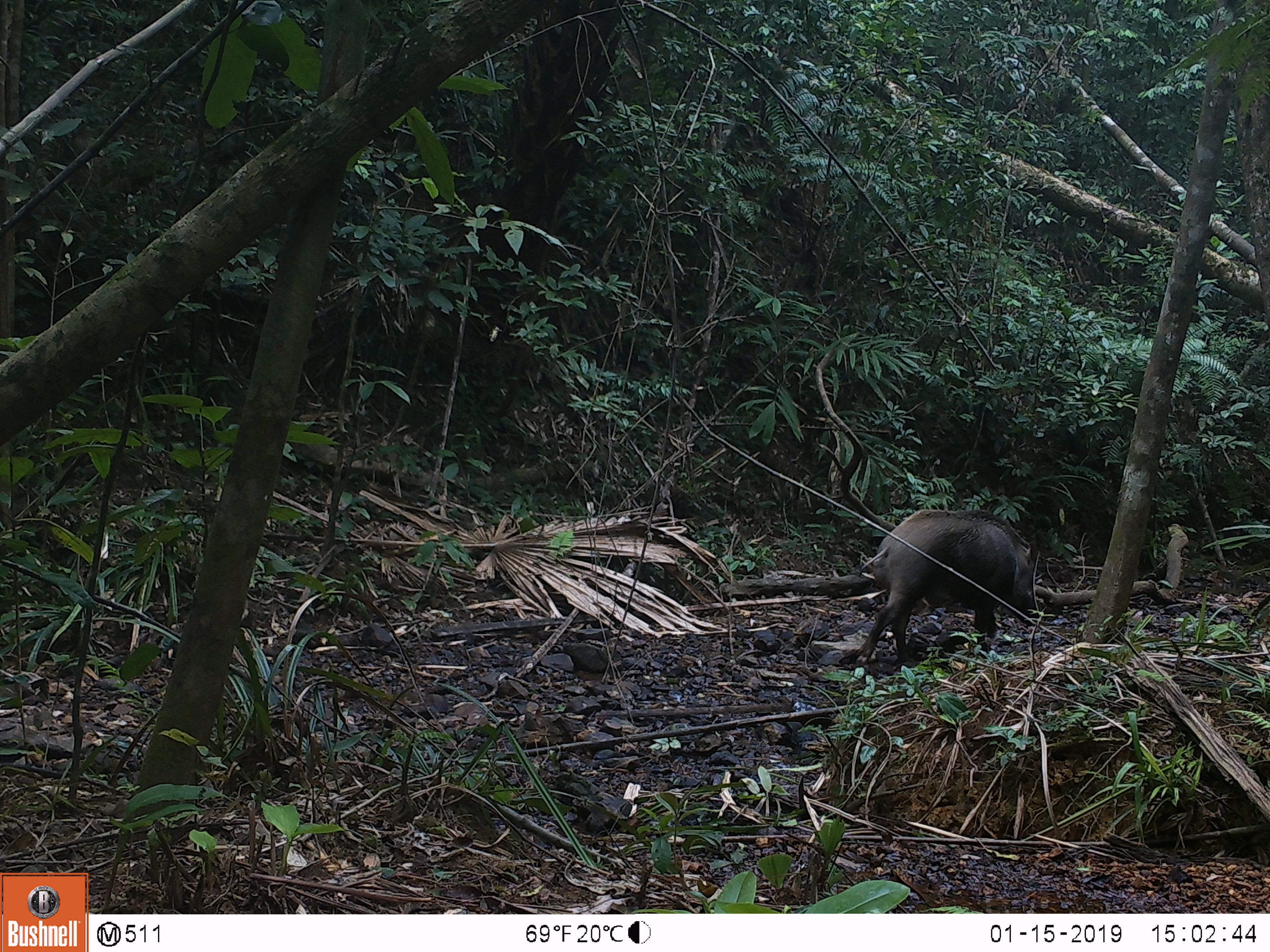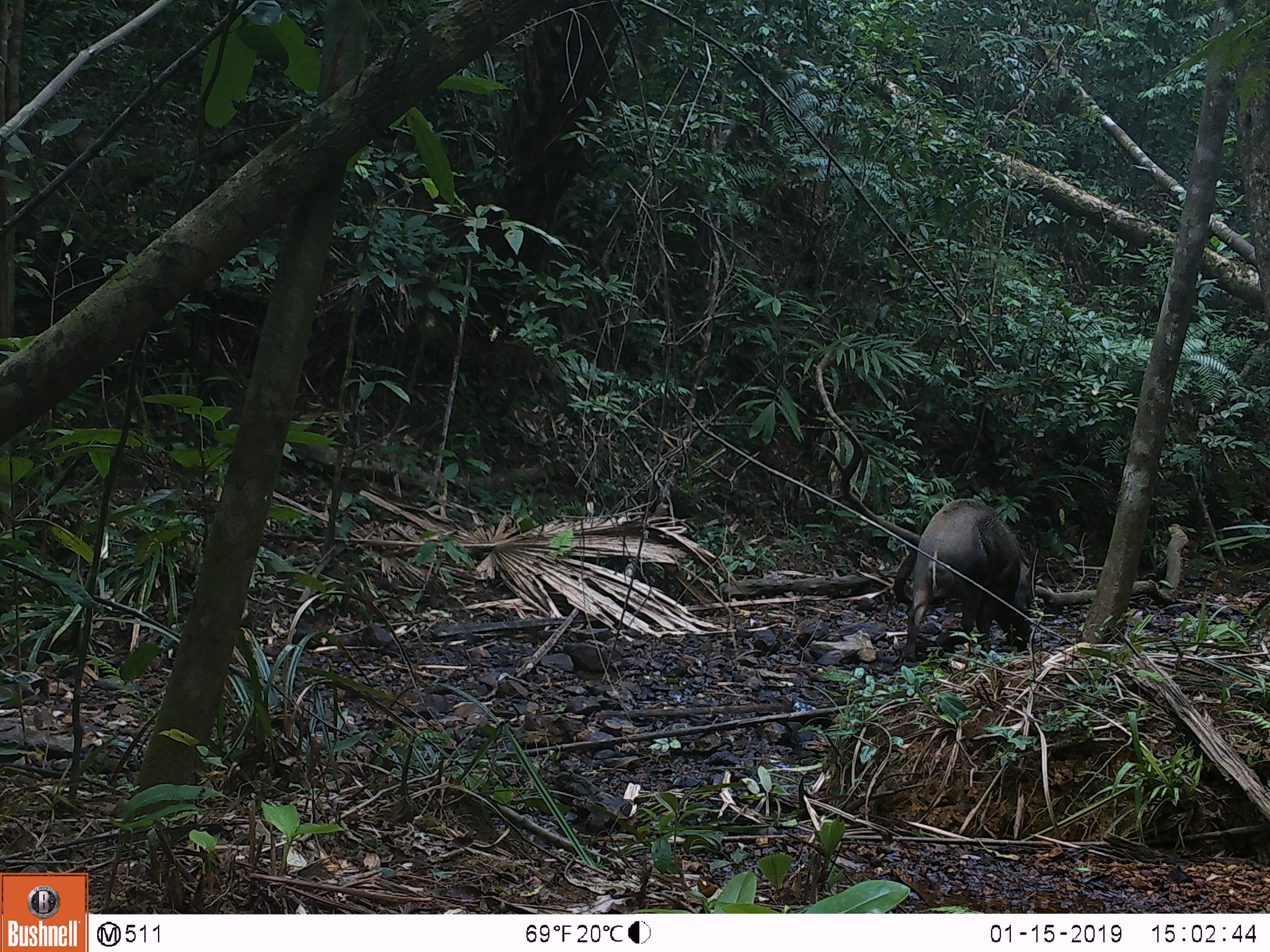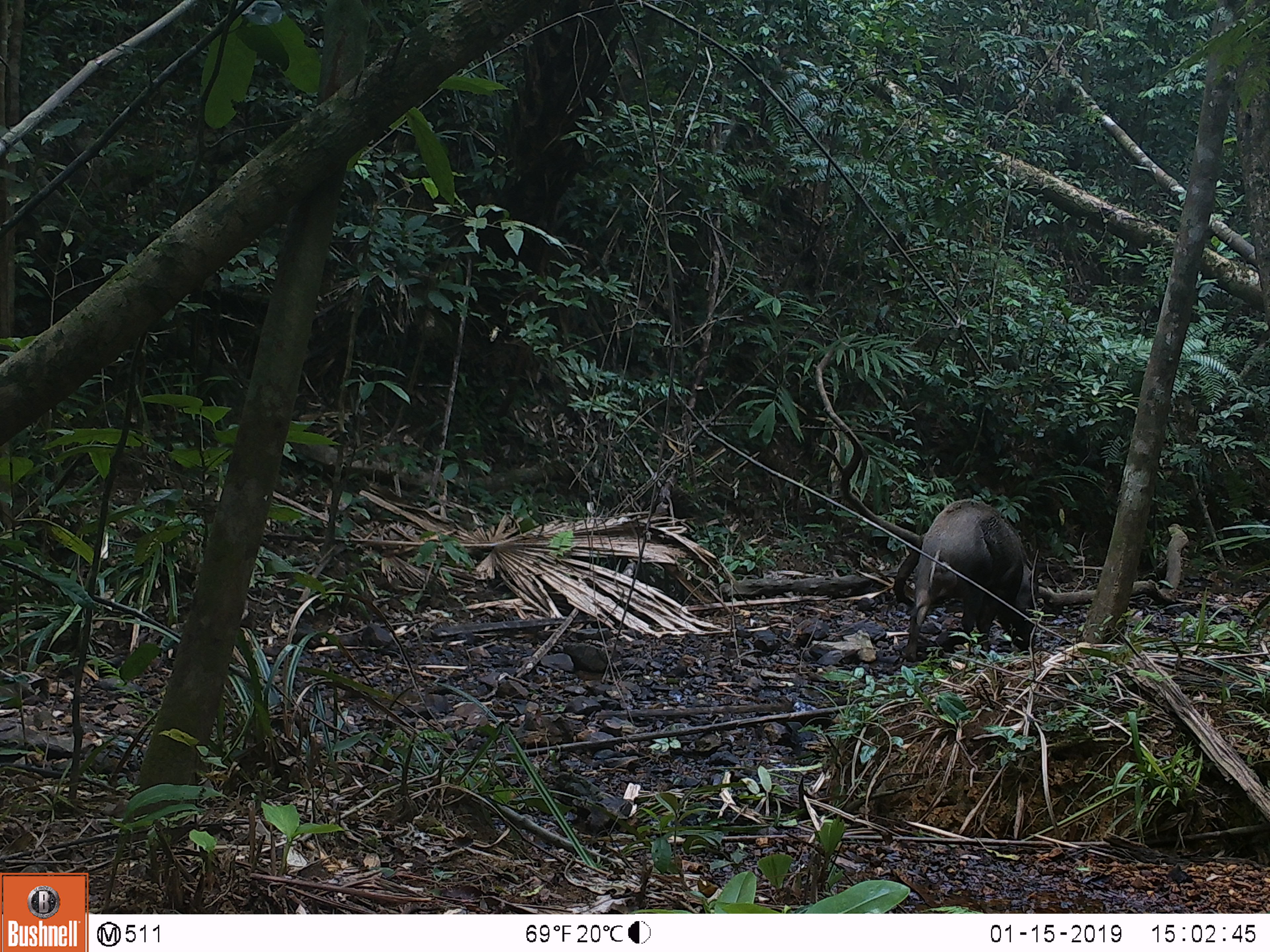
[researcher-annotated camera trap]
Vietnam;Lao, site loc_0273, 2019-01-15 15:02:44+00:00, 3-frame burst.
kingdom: Animalia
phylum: Chordata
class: Mammalia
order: Artiodactyla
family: Suidae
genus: Sus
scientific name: Sus scrofa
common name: eurasian wild pig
Eurasian wild pig (Sus scrofa). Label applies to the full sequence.